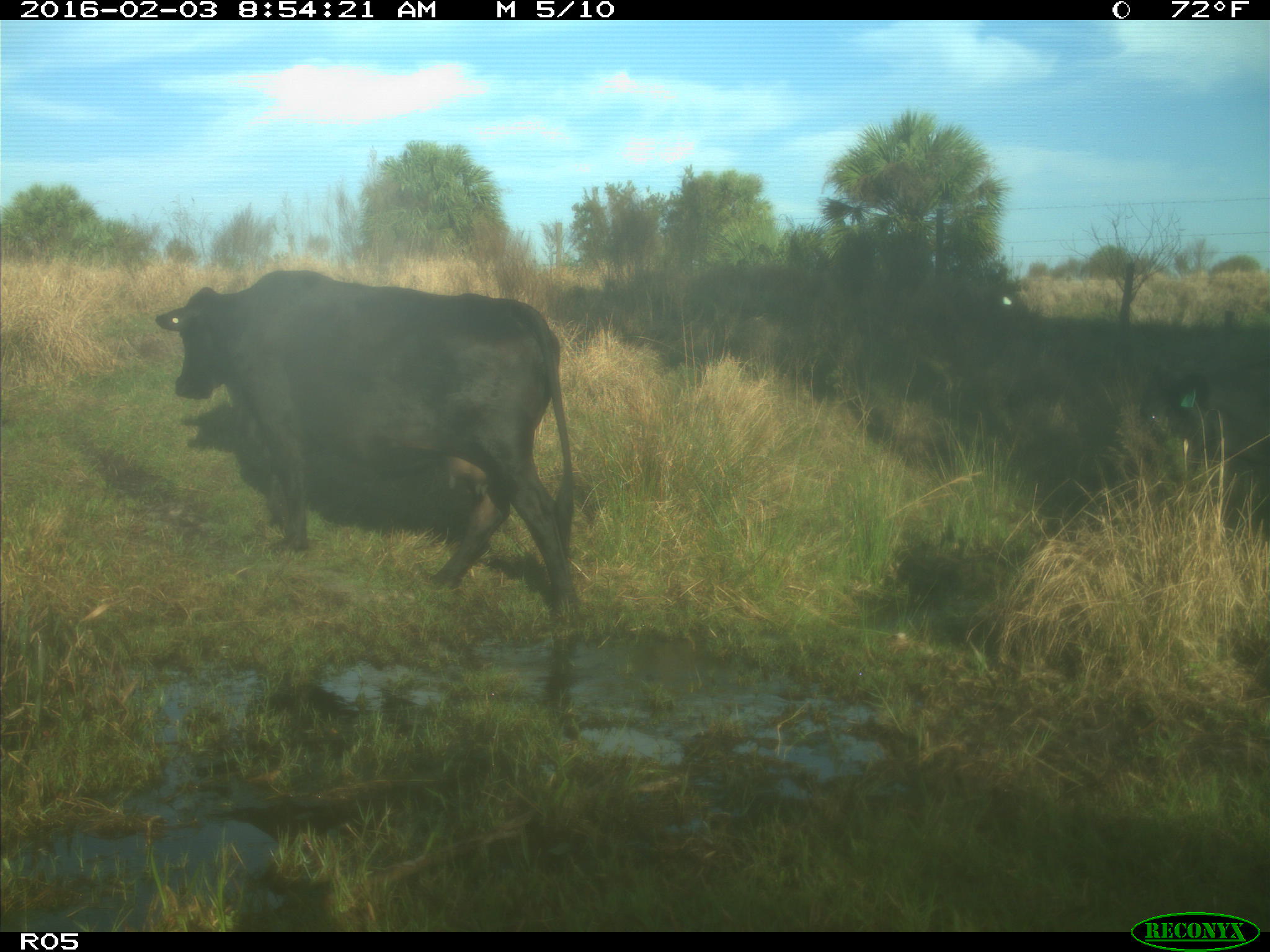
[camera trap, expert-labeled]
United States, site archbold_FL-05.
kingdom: Animalia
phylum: Chordata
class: Mammalia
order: Artiodactyla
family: Bovidae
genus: Bos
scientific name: Bos taurus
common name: domestic cow